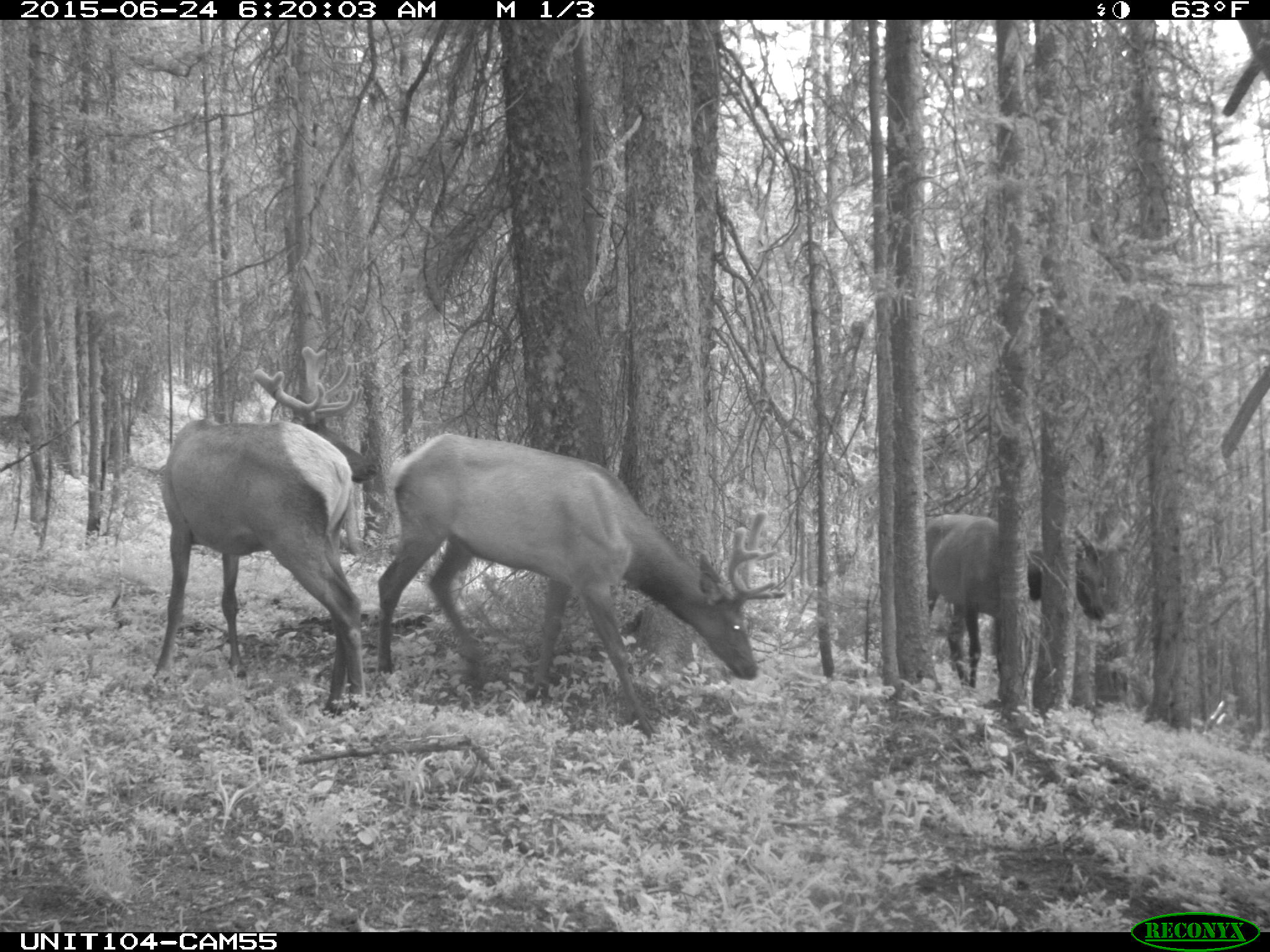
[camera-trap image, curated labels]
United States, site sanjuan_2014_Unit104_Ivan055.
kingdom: Animalia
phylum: Chordata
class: Mammalia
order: Artiodactyla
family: Cervidae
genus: Cervus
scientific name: Cervus elaphus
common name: red deer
Cervus elaphus (red deer).